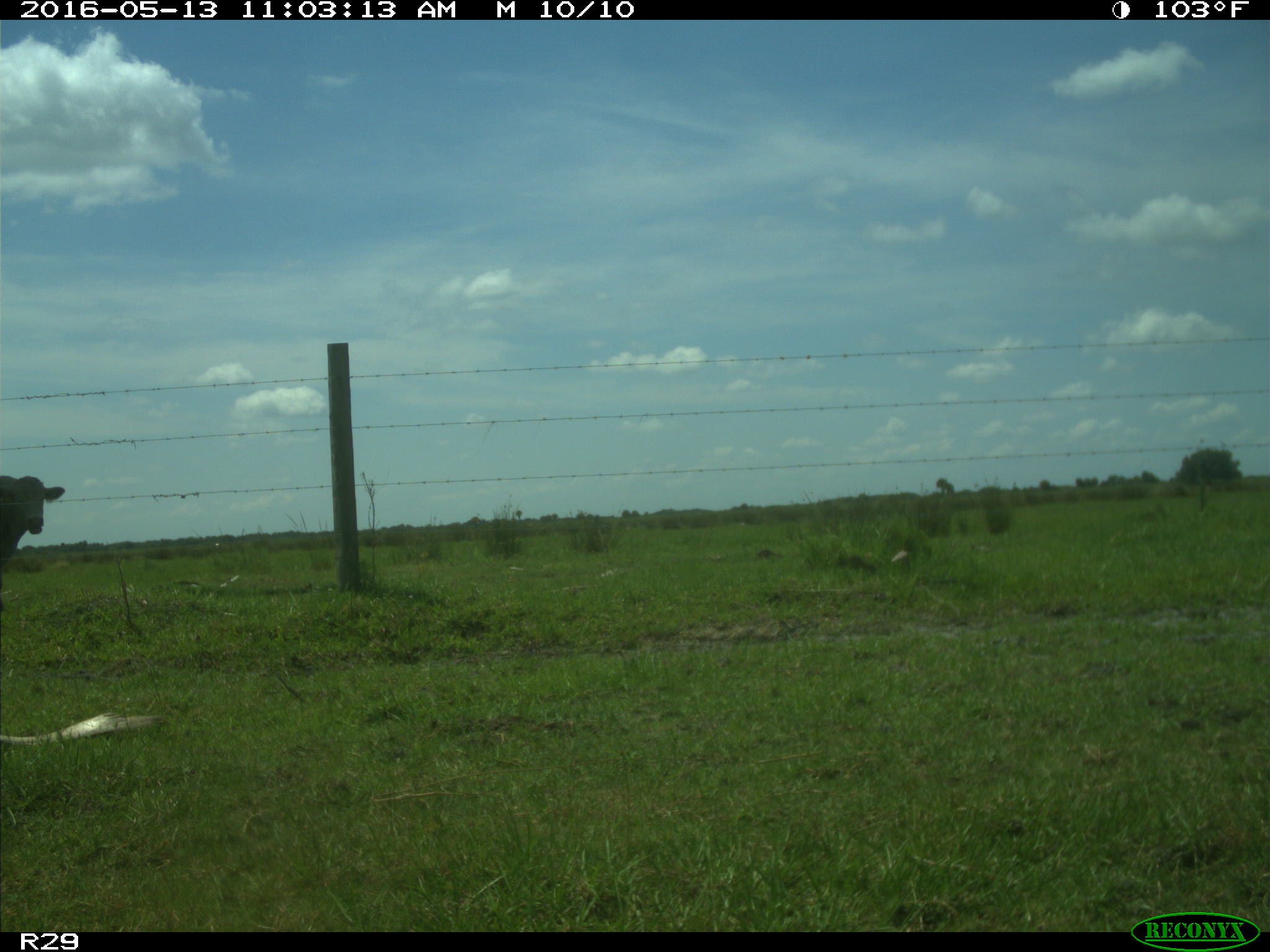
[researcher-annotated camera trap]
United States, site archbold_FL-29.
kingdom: Animalia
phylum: Chordata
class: Mammalia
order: Artiodactyla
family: Bovidae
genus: Bos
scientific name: Bos taurus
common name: domestic cow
Bos taurus (domestic cow).